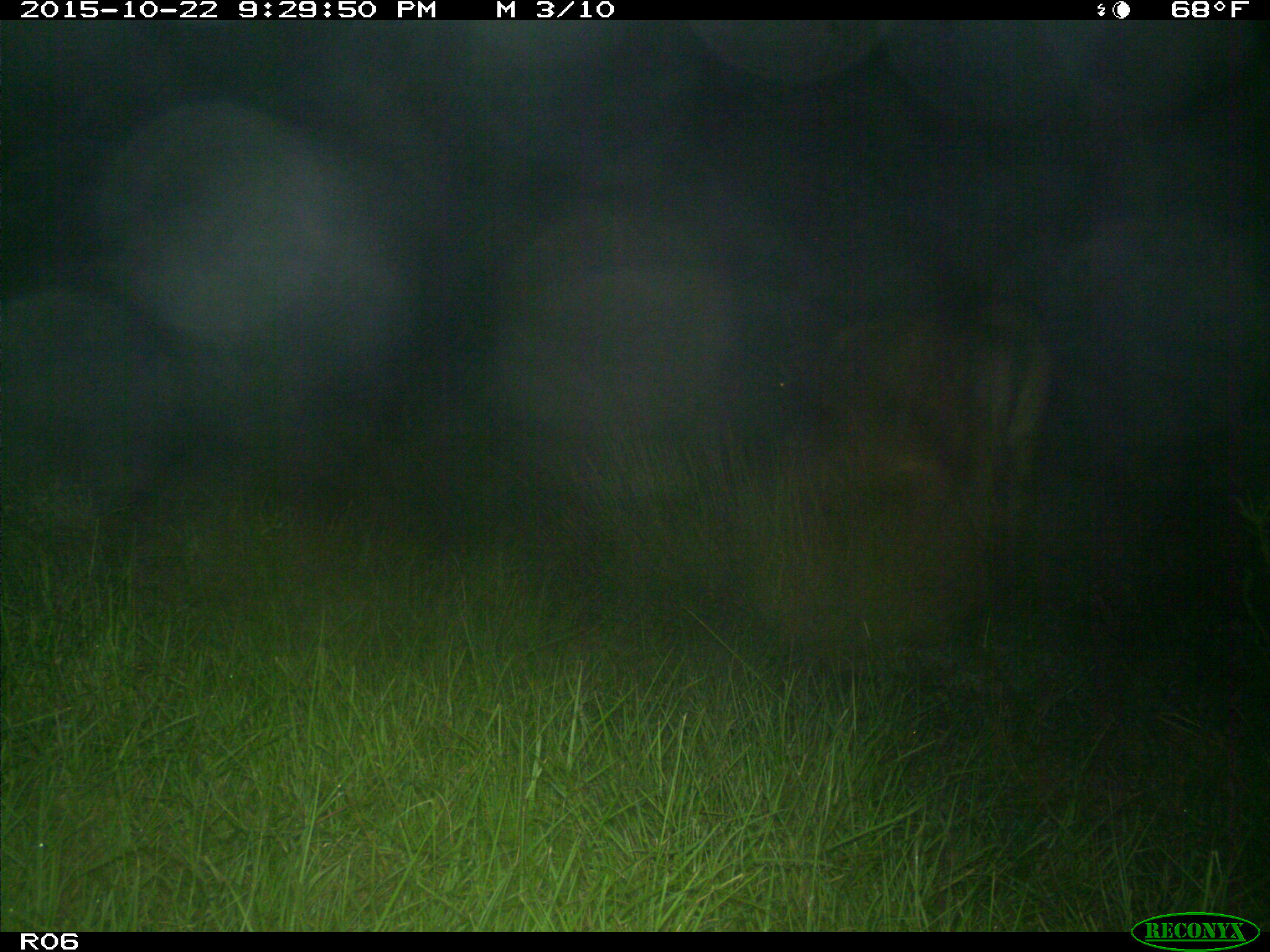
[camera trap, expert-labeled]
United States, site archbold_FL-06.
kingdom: Animalia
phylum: Chordata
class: Mammalia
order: Artiodactyla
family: Bovidae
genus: Bos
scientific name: Bos taurus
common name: domestic cow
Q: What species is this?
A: Bos taurus (domestic cow).